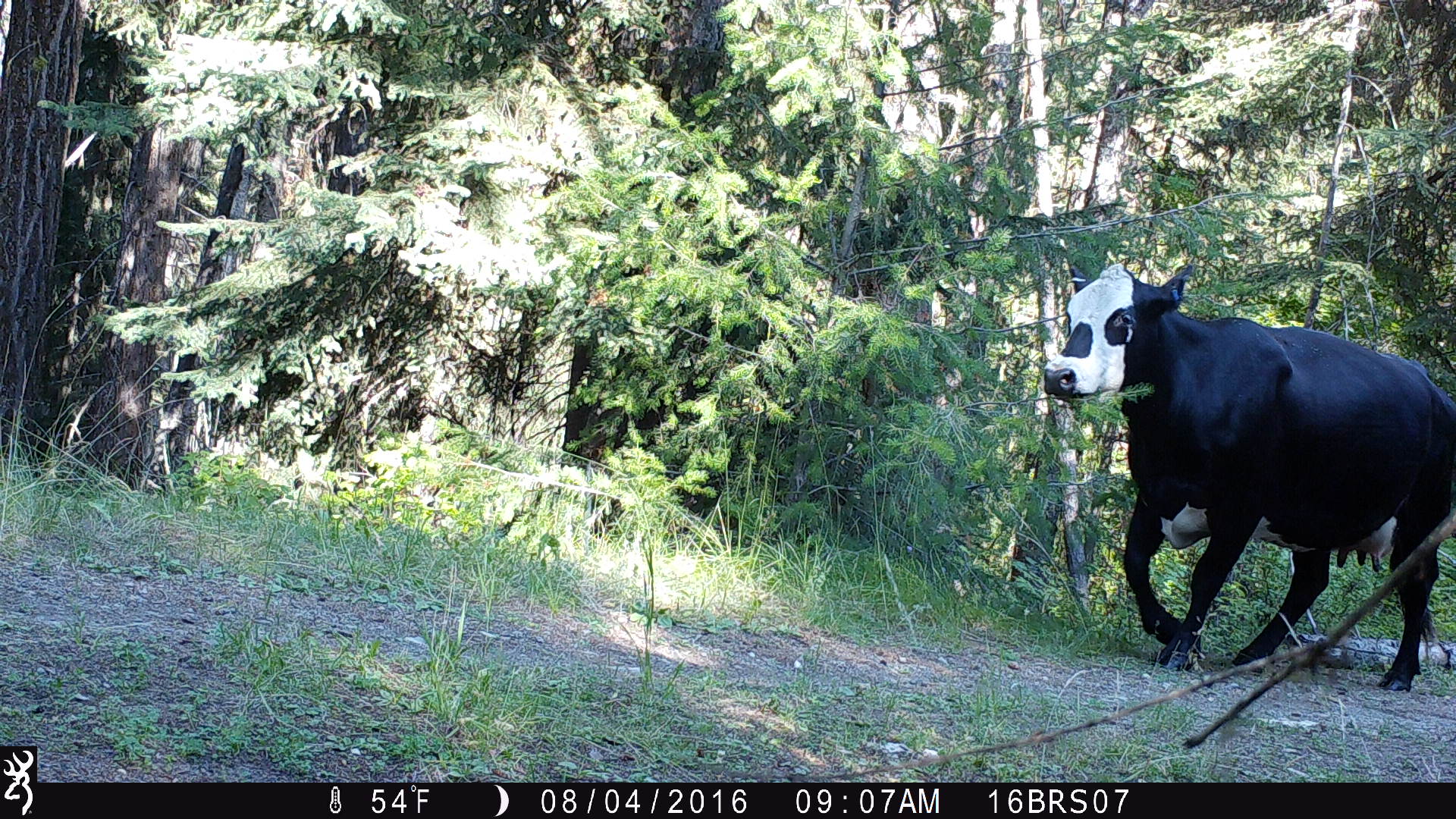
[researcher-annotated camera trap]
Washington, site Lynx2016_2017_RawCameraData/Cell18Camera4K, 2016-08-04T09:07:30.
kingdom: Animalia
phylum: Chordata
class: Mammalia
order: Artiodactyla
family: Bovidae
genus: Bos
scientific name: Bos taurus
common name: domestic cattle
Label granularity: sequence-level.